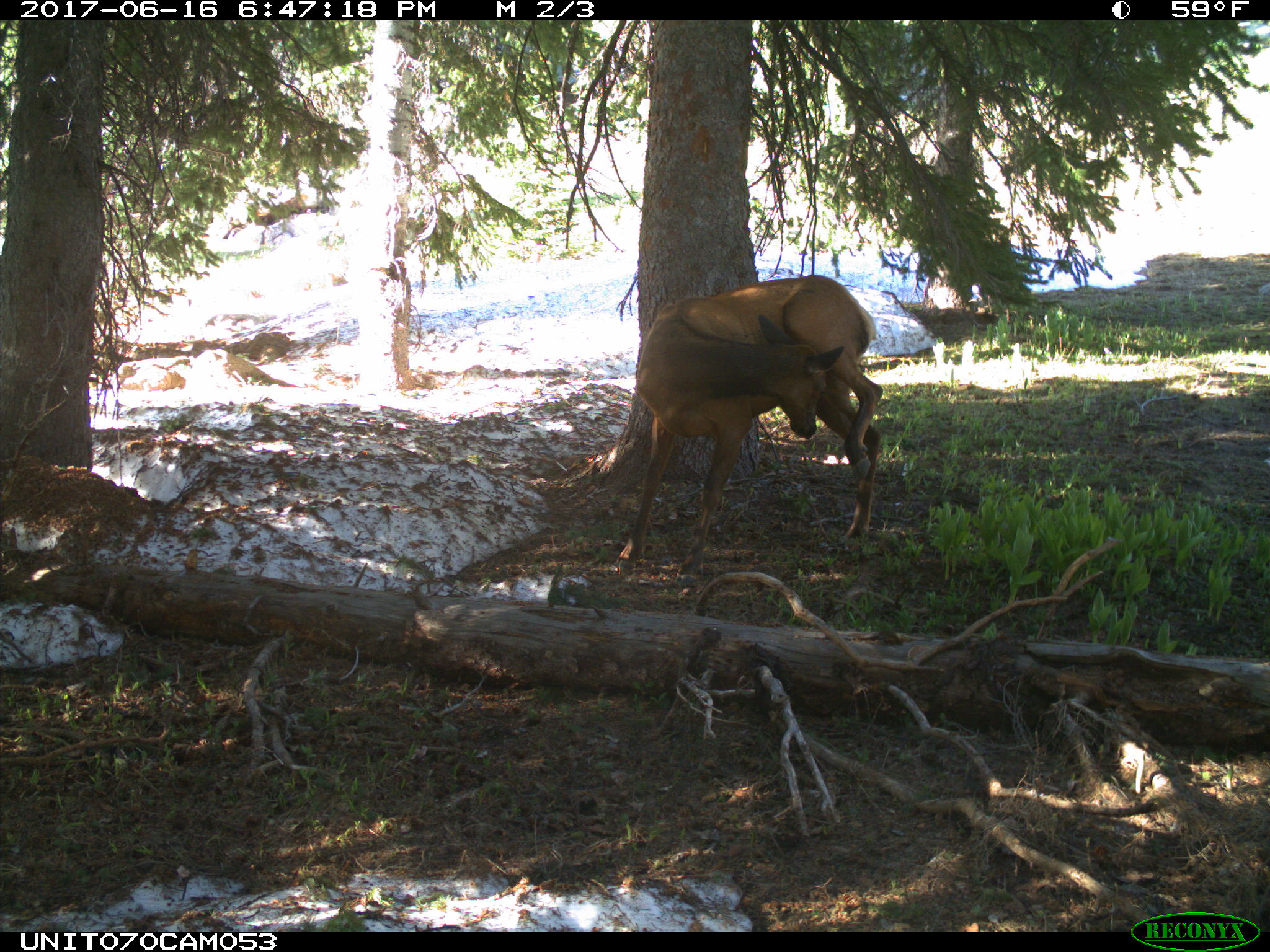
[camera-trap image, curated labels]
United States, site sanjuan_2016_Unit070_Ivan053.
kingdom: Animalia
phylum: Chordata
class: Mammalia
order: Artiodactyla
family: Cervidae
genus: Cervus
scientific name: Cervus elaphus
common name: red deer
Cervus elaphus (red deer).